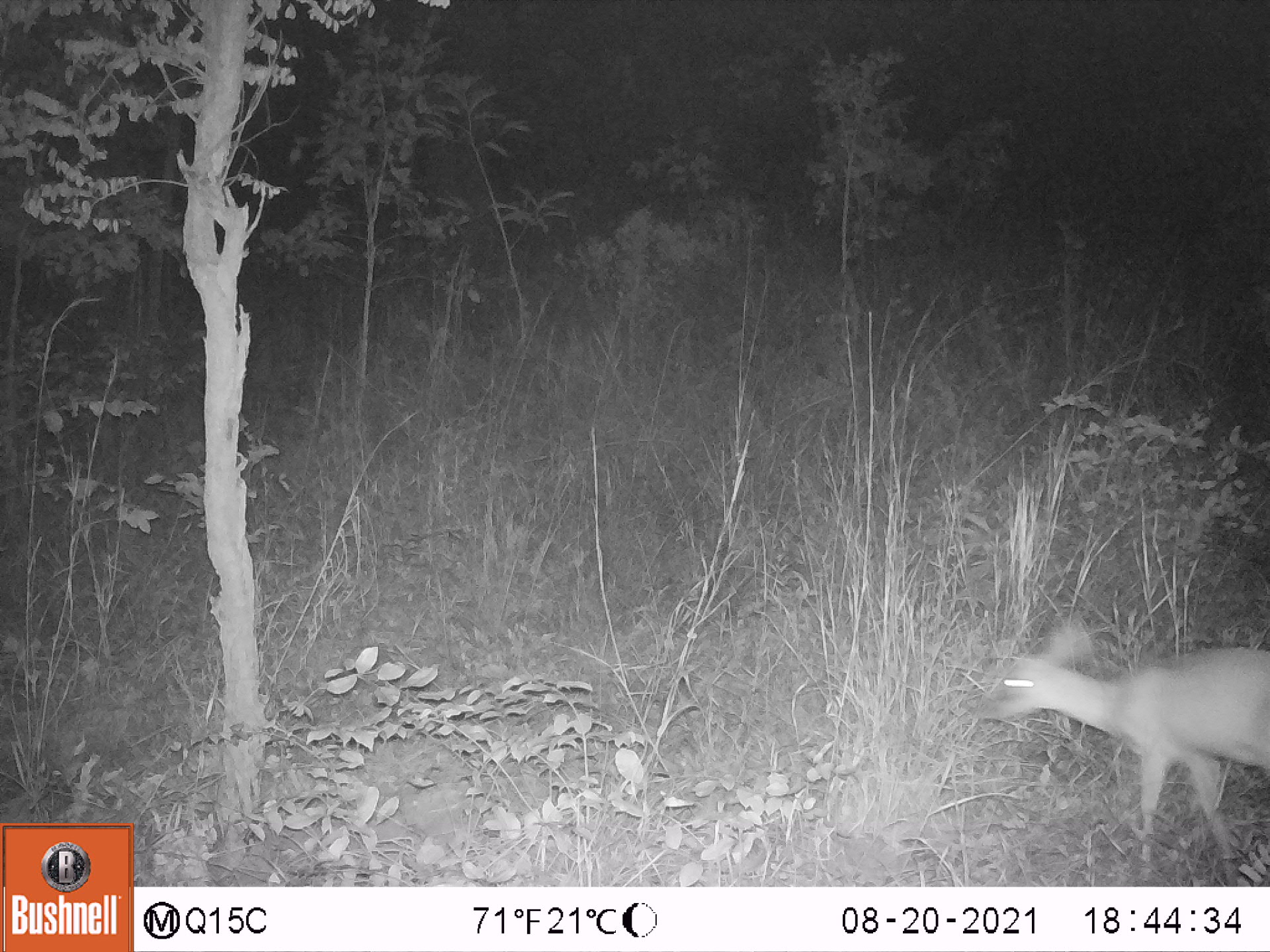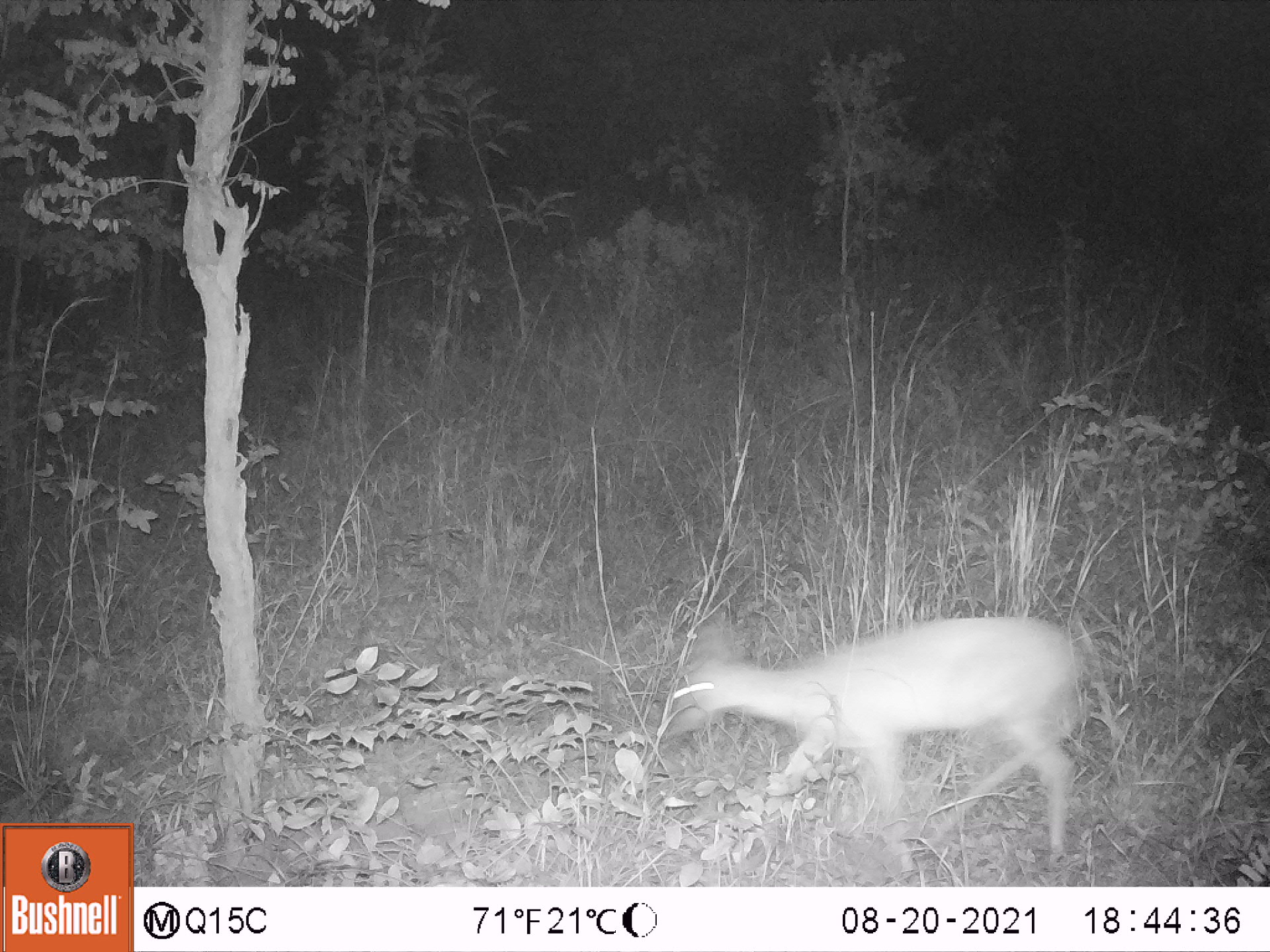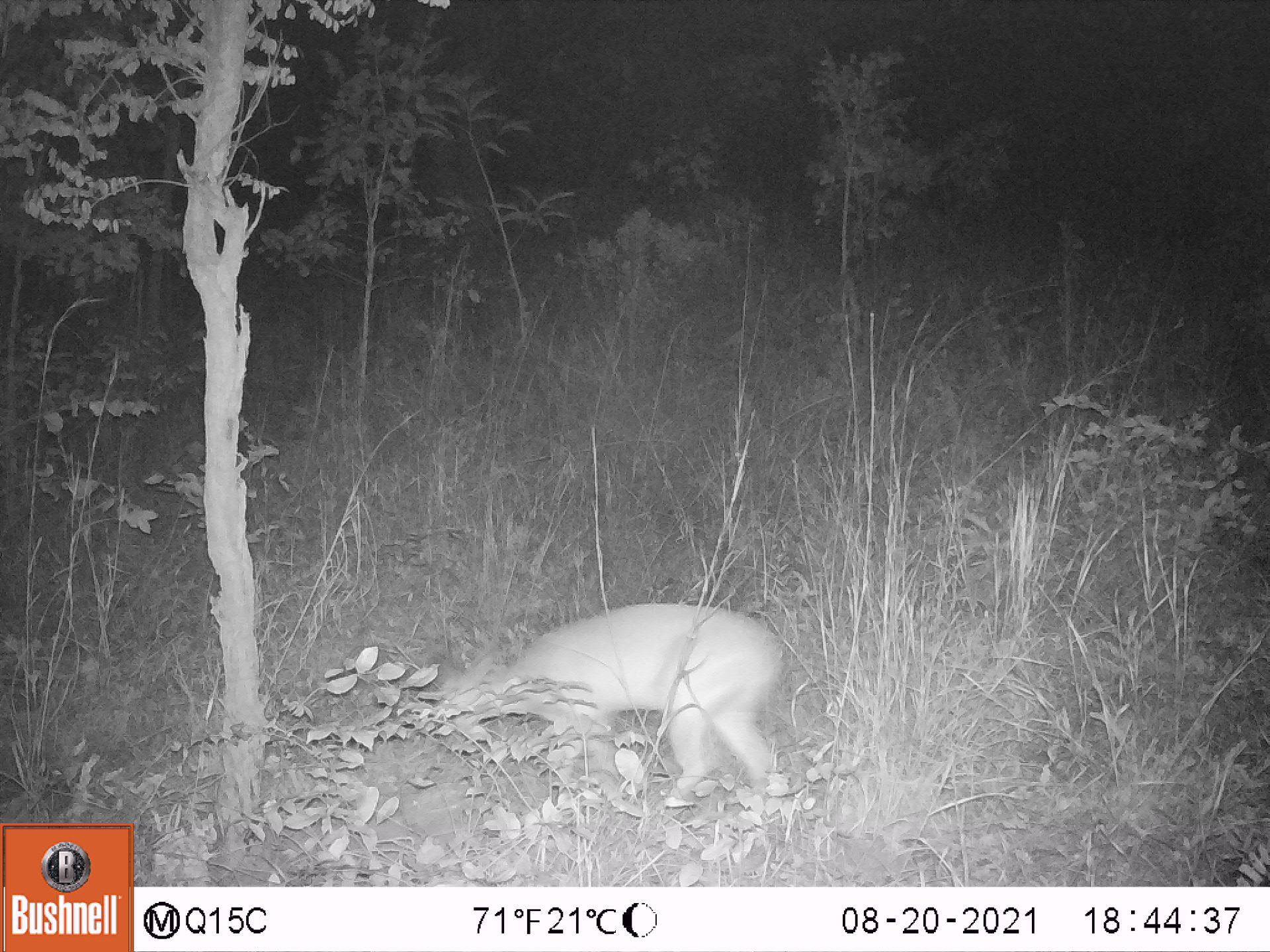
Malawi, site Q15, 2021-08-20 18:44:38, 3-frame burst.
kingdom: Animalia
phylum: Chordata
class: Mammalia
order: Artiodactyla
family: Bovidae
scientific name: Antilopinae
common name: small antelope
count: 1